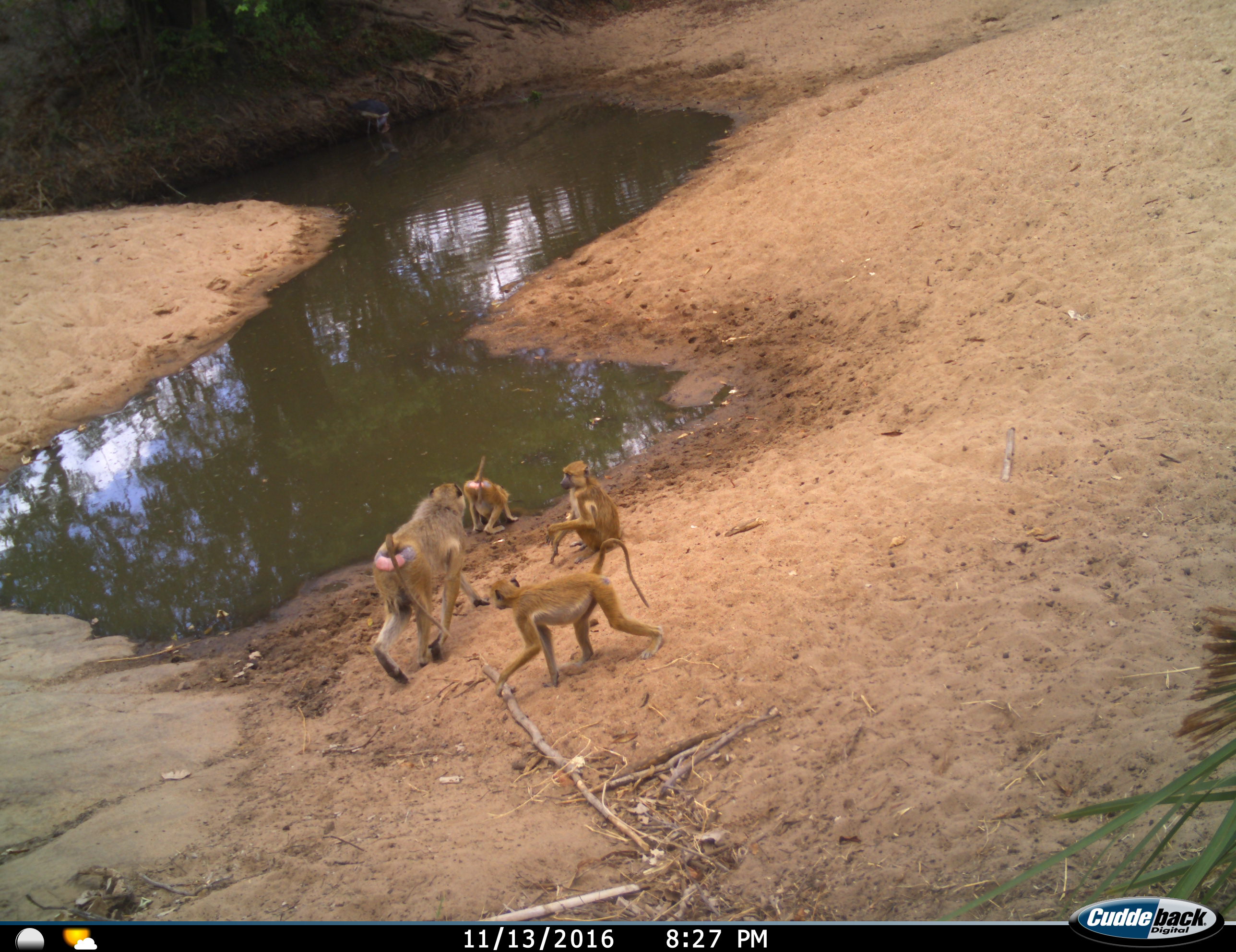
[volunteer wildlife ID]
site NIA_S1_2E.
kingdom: Animalia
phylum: Chordata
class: Mammalia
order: Primates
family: Cercopithecidae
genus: Papio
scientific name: Papio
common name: baboon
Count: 4.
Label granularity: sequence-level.